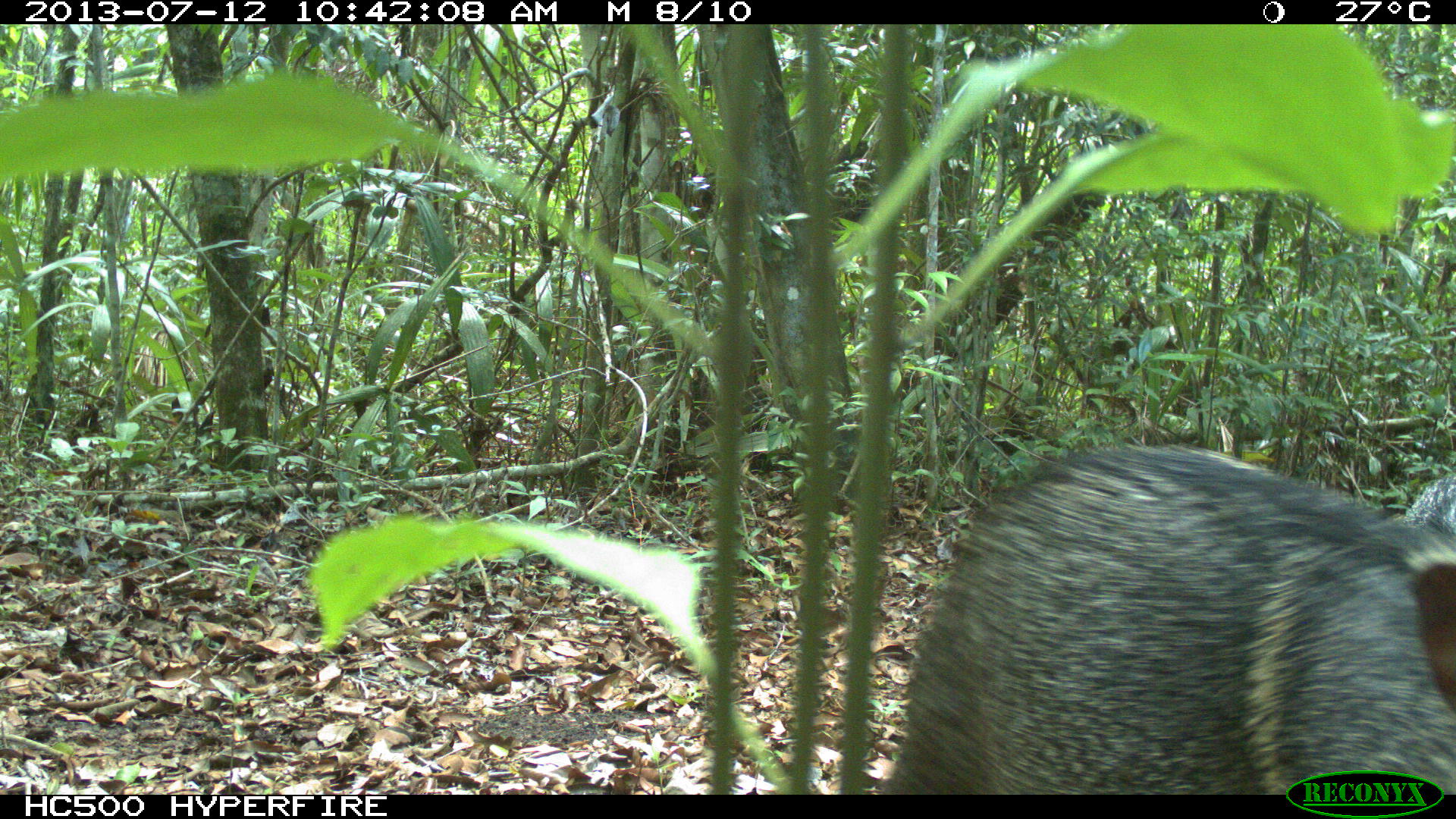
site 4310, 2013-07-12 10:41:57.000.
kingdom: Animalia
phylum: Chordata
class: Mammalia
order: Artiodactyla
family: Tayassuidae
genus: Pecari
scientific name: Pecari tajacu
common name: collared peccary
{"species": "Pecari tajacu (collared peccary)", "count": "13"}